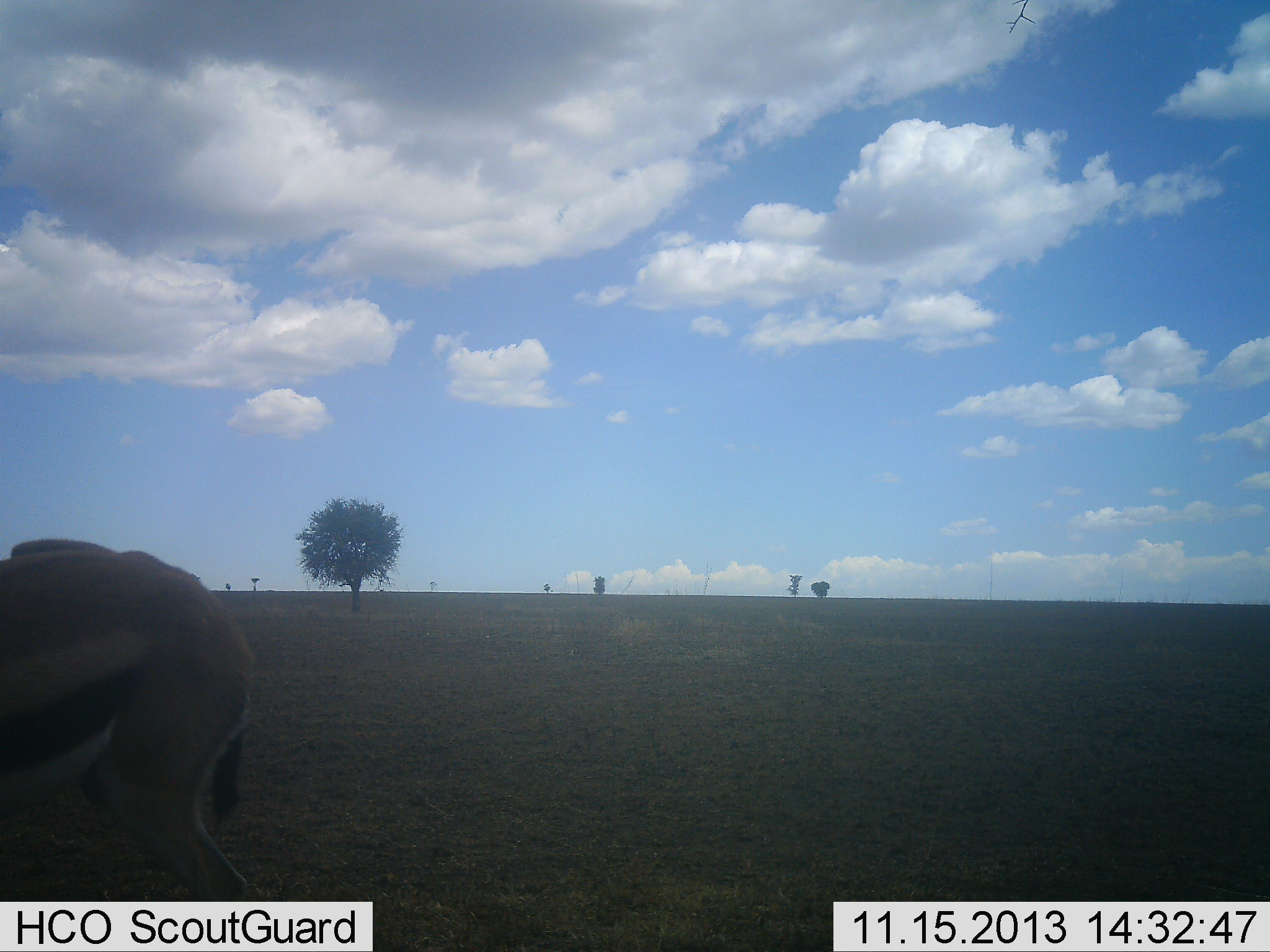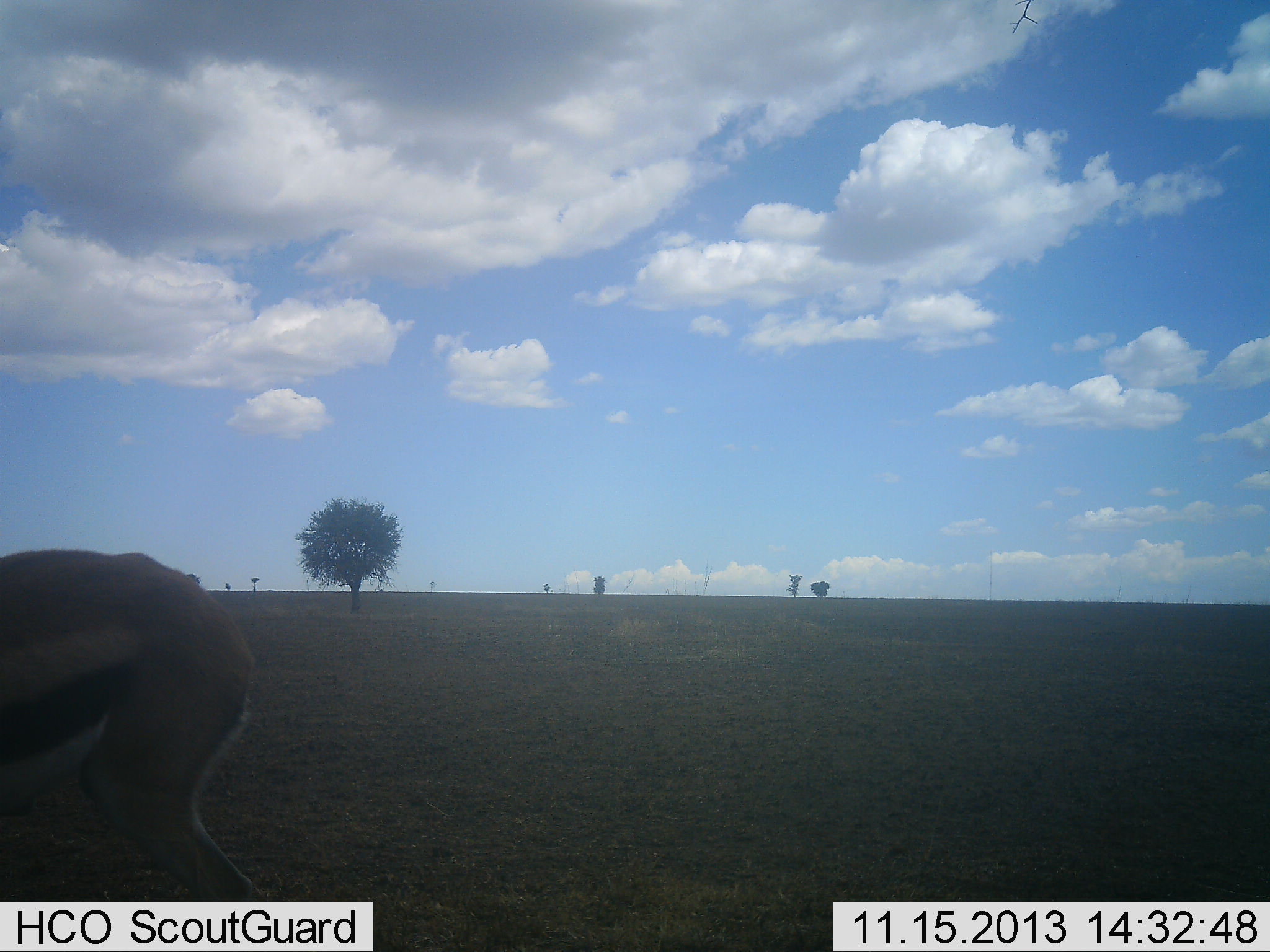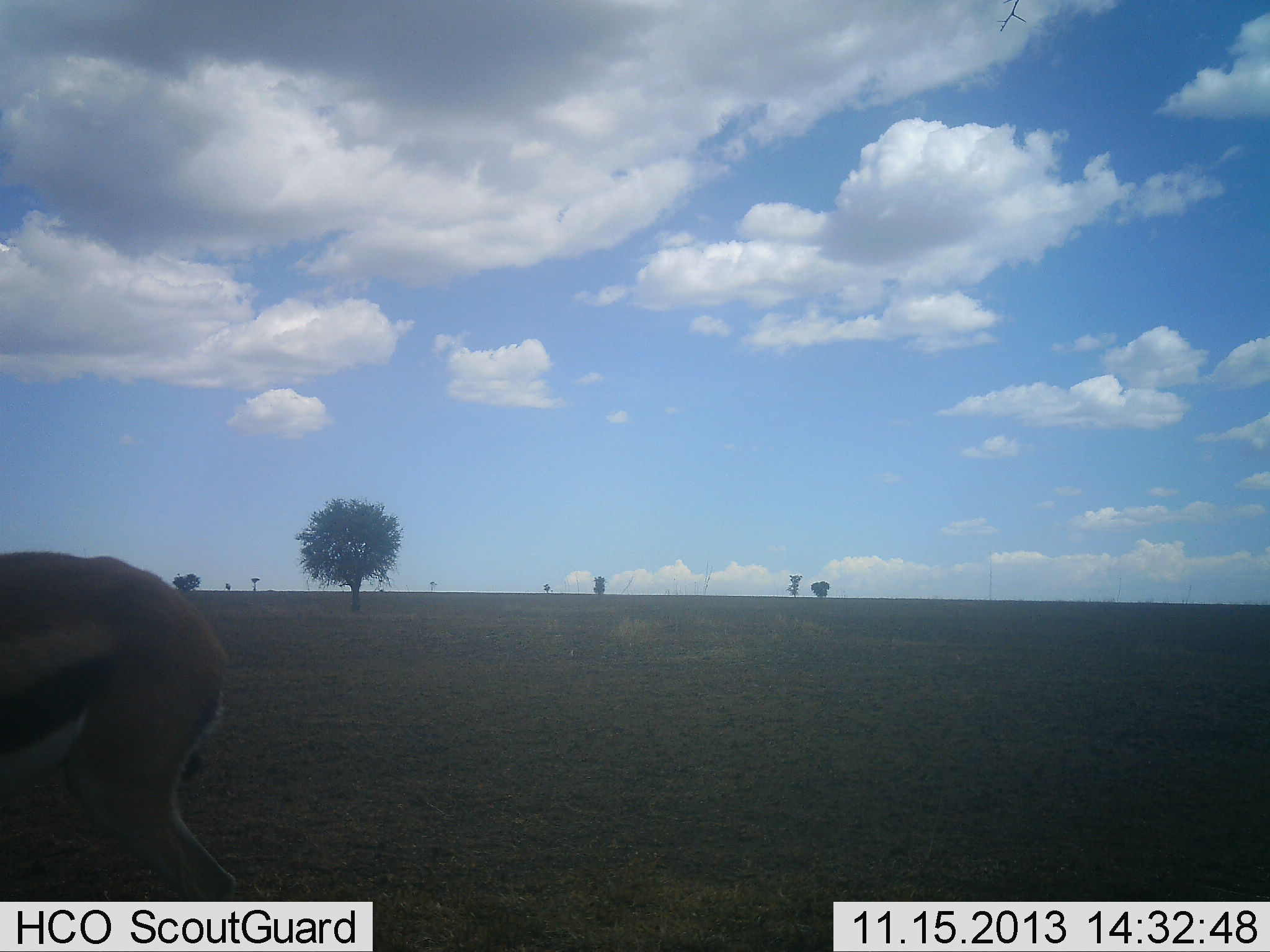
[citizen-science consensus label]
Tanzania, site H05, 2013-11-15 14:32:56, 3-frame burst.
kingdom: Animalia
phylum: Chordata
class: Mammalia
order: Artiodactyla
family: Bovidae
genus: Eudorcas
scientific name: Eudorcas thomsonii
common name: thomson's gazelle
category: gazellethomsons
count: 1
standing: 90%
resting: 0%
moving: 0%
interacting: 0%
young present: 0%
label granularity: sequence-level